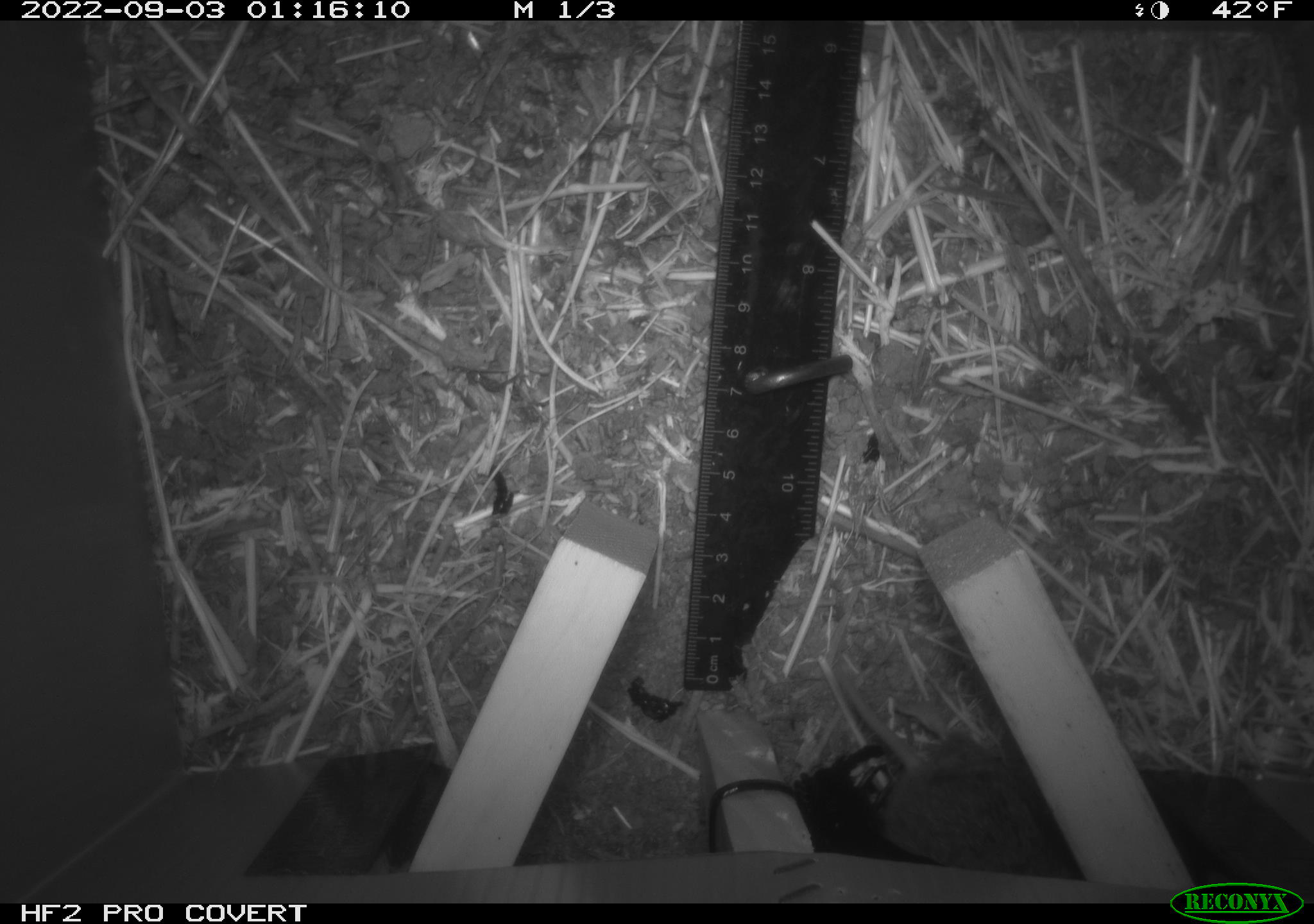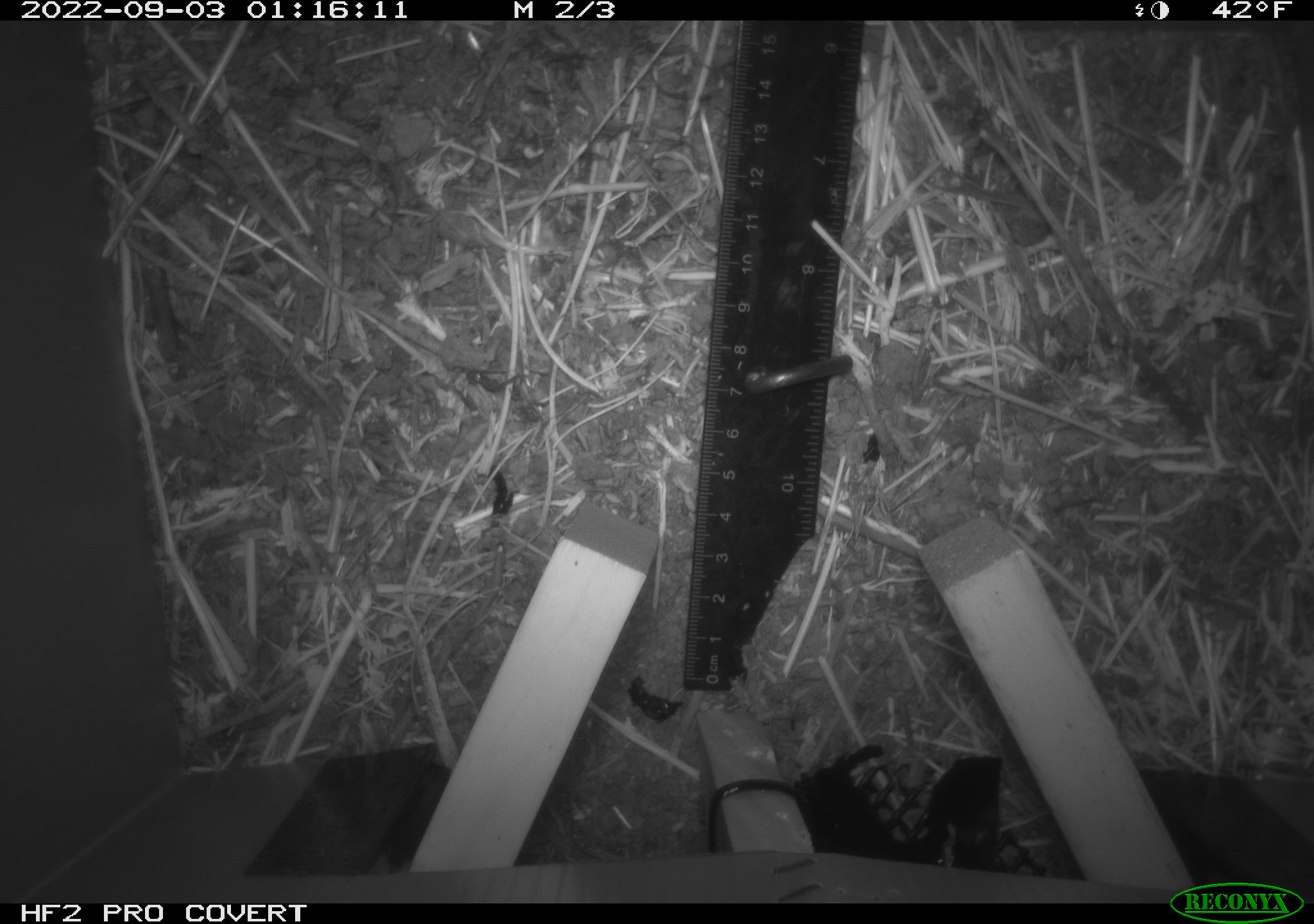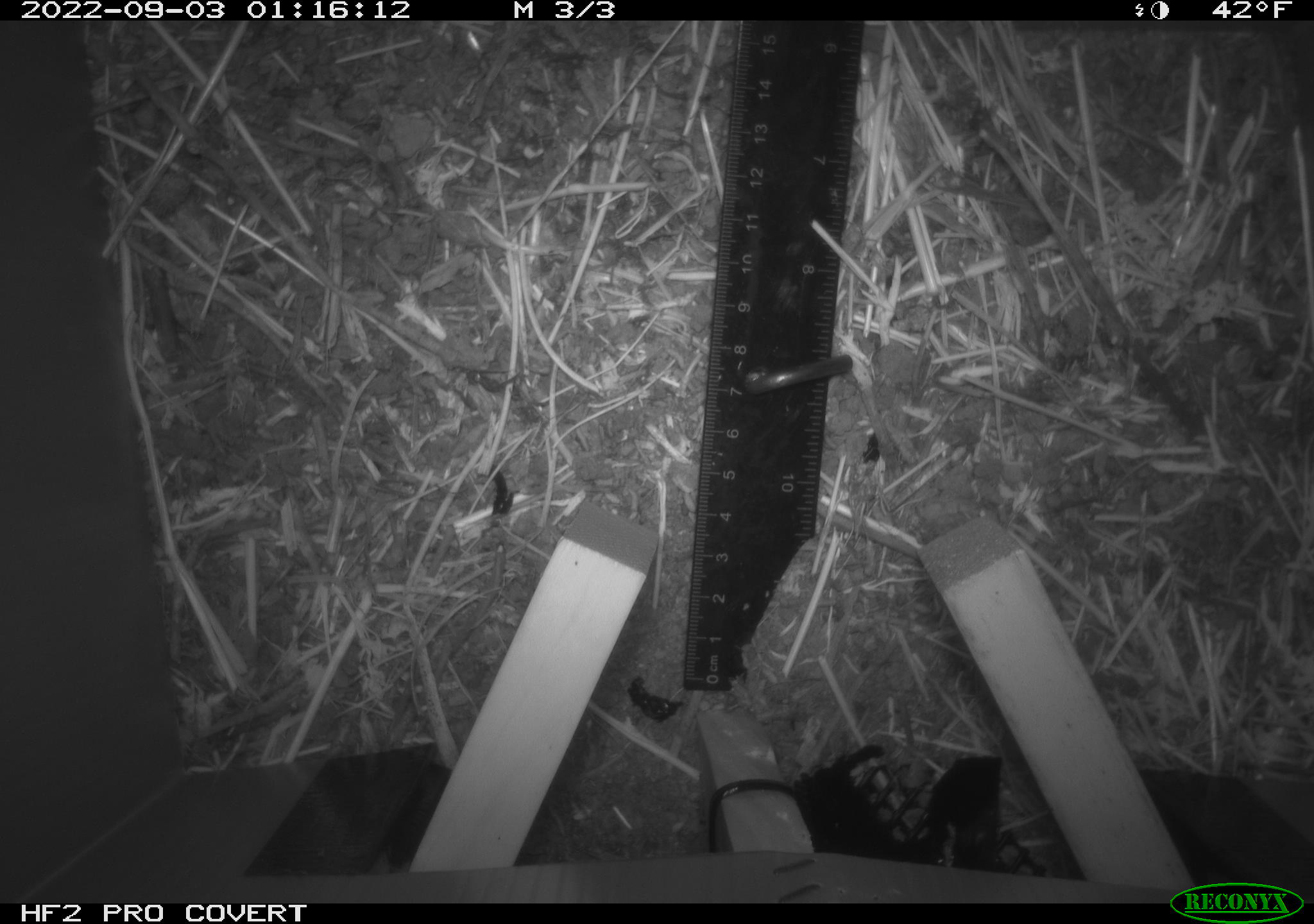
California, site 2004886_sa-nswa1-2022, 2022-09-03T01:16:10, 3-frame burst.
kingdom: Animalia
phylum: Chordata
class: Mammalia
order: Rodentia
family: Cricetidae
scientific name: Cricetidae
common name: hamsters, voles, lemmings, and allies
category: cricetidae family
Cricetidae family (hamsters, voles, lemmings, and allies) (Cricetidae).